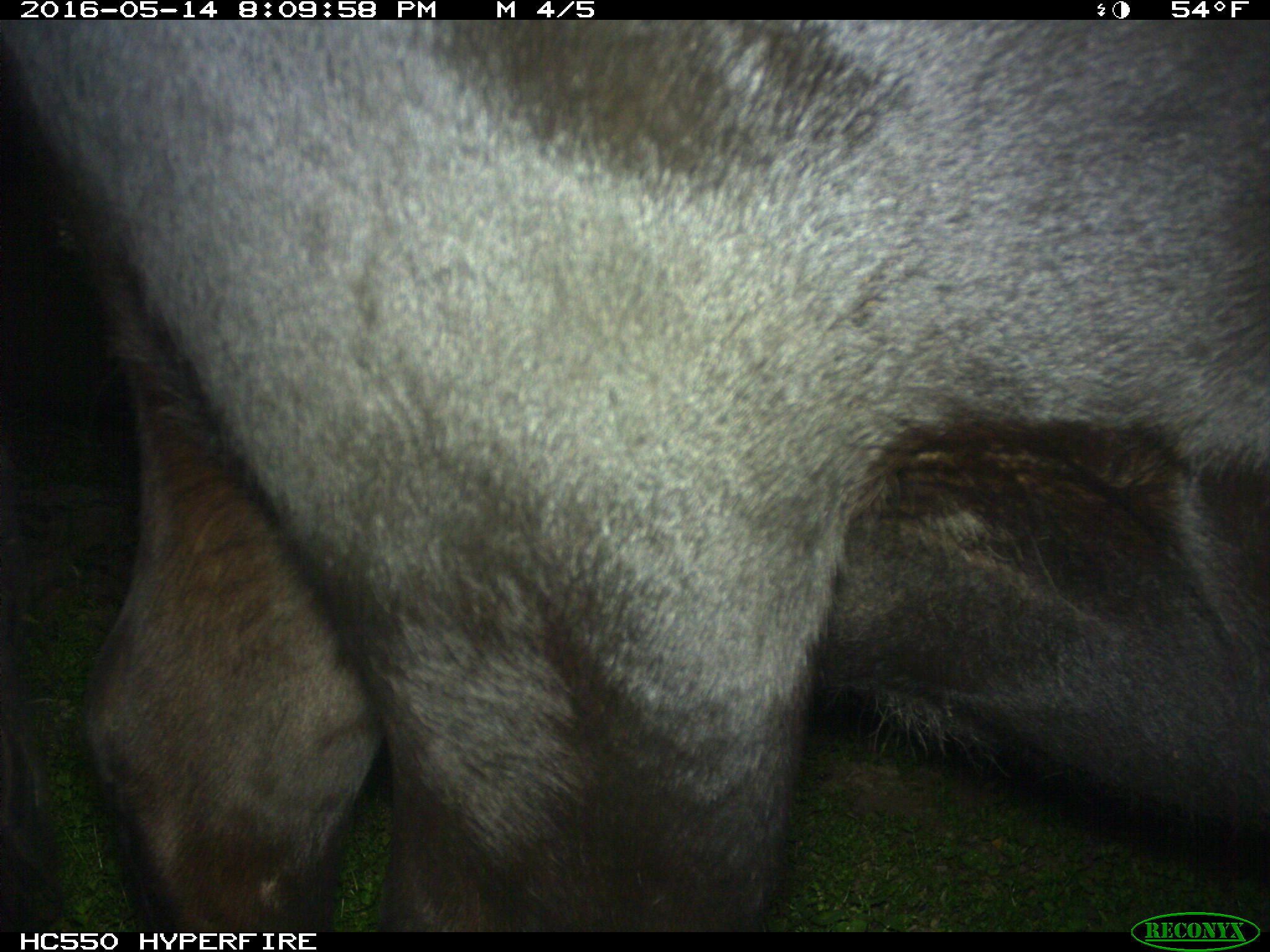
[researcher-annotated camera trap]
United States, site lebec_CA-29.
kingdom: Animalia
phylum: Chordata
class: Mammalia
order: Artiodactyla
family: Bovidae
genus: Bos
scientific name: Bos taurus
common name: domestic cow